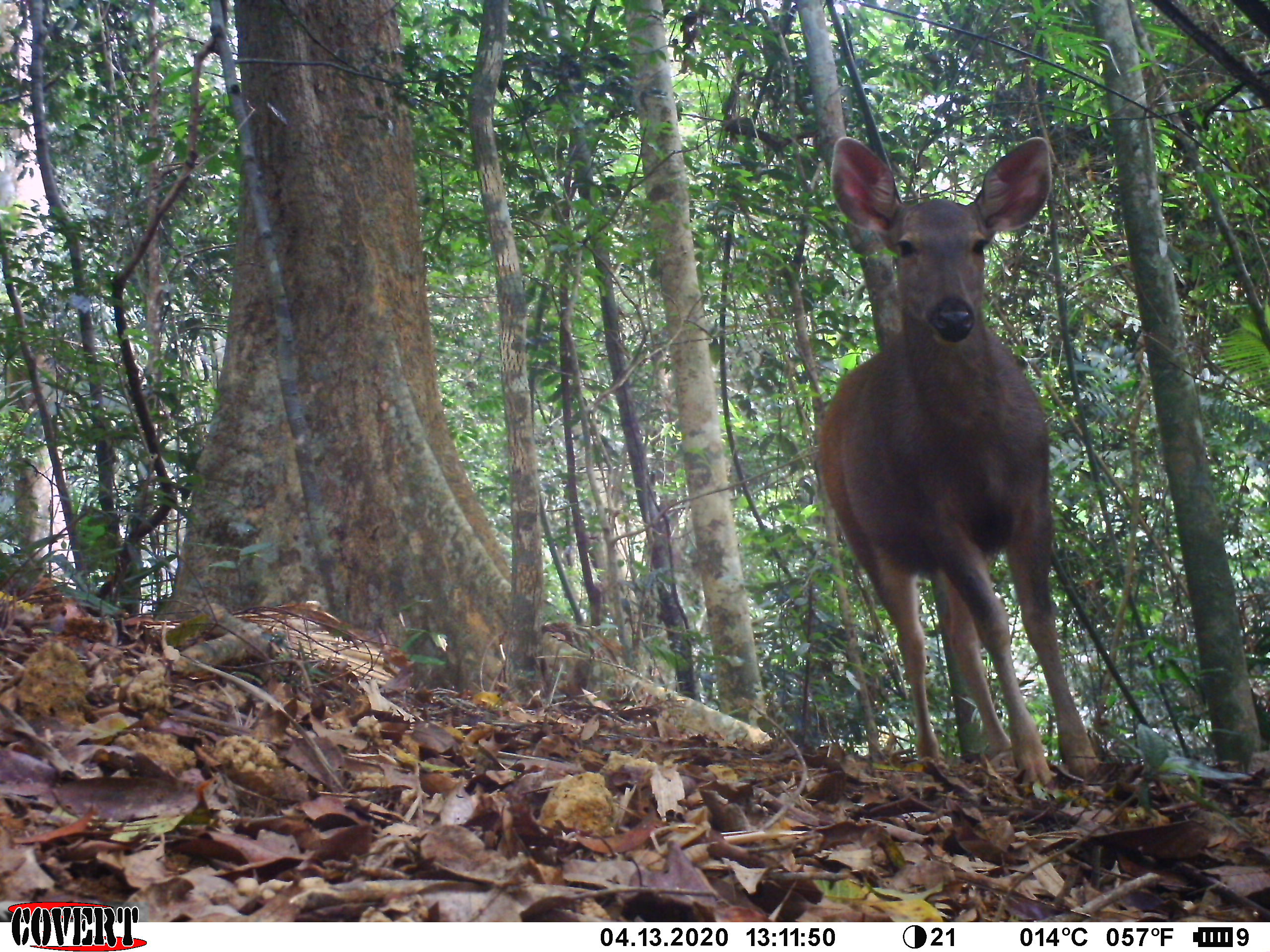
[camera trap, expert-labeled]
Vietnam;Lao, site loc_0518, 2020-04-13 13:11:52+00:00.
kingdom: Animalia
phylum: Chordata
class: Mammalia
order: Artiodactyla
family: Cervidae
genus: Rusa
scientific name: Rusa unicolor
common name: sambar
Sambar (Rusa unicolor). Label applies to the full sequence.